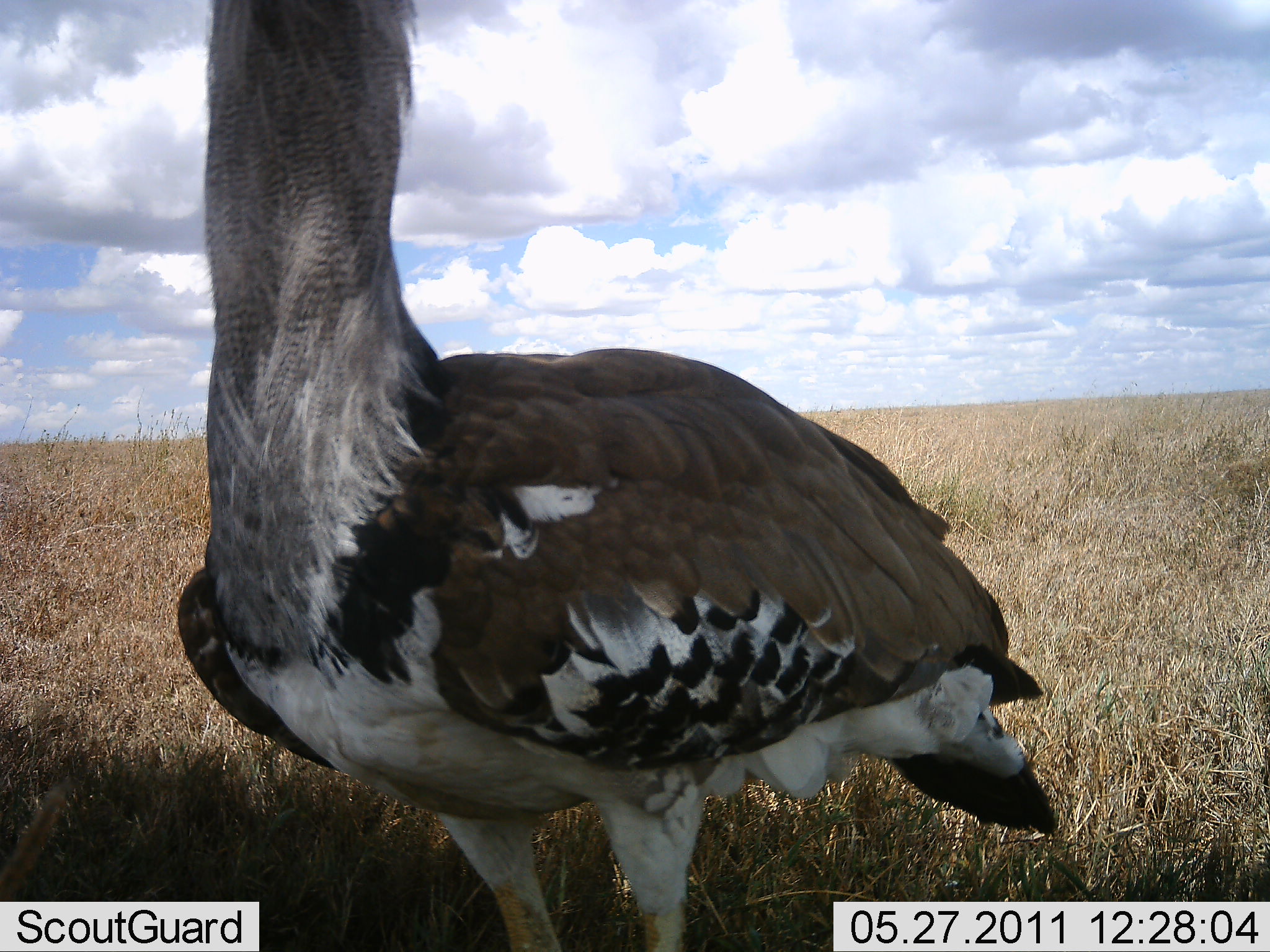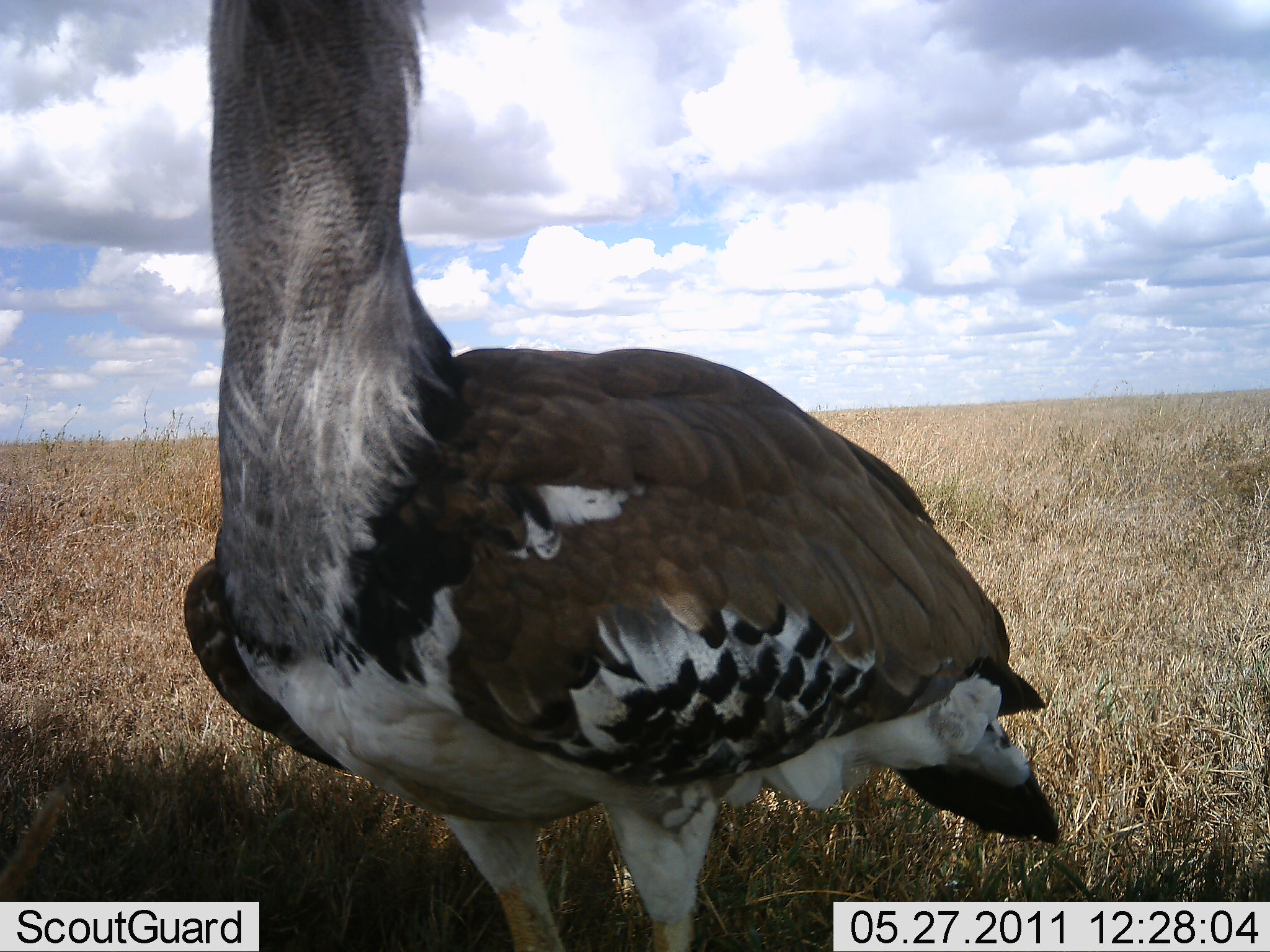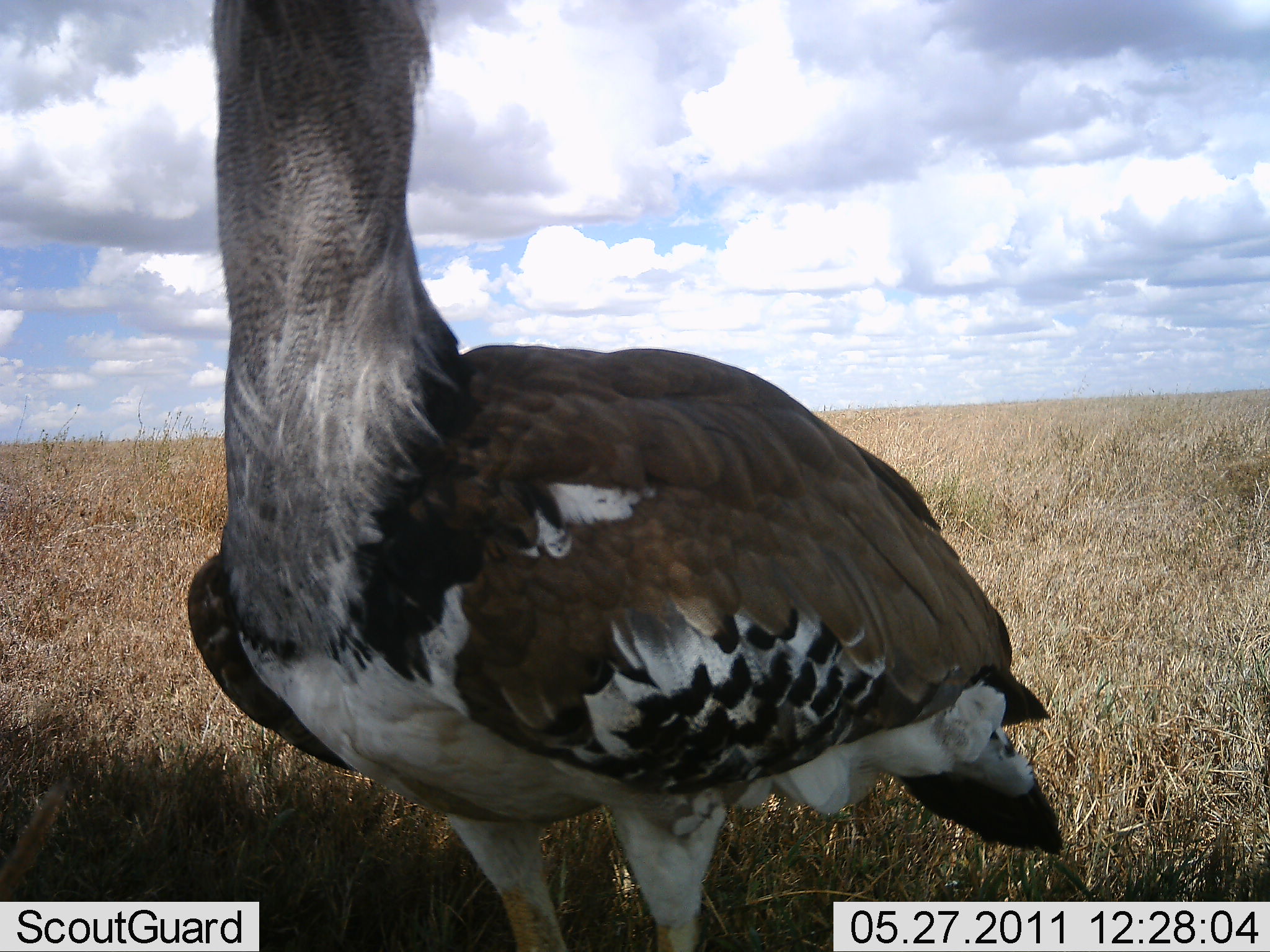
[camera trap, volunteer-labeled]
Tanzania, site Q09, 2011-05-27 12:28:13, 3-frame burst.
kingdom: Animalia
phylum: Chordata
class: Aves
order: Otidiformes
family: Otididae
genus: Ardeotis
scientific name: Ardeotis kori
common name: kori bustard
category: koribustard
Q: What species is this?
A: Koribustard (kori bustard) (Ardeotis kori).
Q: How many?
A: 1.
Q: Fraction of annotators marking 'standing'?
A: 100%.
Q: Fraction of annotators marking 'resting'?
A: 0%.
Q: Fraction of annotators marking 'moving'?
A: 0%.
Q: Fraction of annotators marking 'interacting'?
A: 0%.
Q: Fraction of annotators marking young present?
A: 0%.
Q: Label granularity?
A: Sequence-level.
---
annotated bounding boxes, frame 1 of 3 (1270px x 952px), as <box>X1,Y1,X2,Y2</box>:
animal: <box>179,0,1059,952</box>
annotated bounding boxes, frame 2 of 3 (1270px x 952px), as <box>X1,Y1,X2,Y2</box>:
animal: <box>184,0,1061,951</box>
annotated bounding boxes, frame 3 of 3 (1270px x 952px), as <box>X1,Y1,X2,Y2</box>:
animal: <box>183,2,1064,950</box>